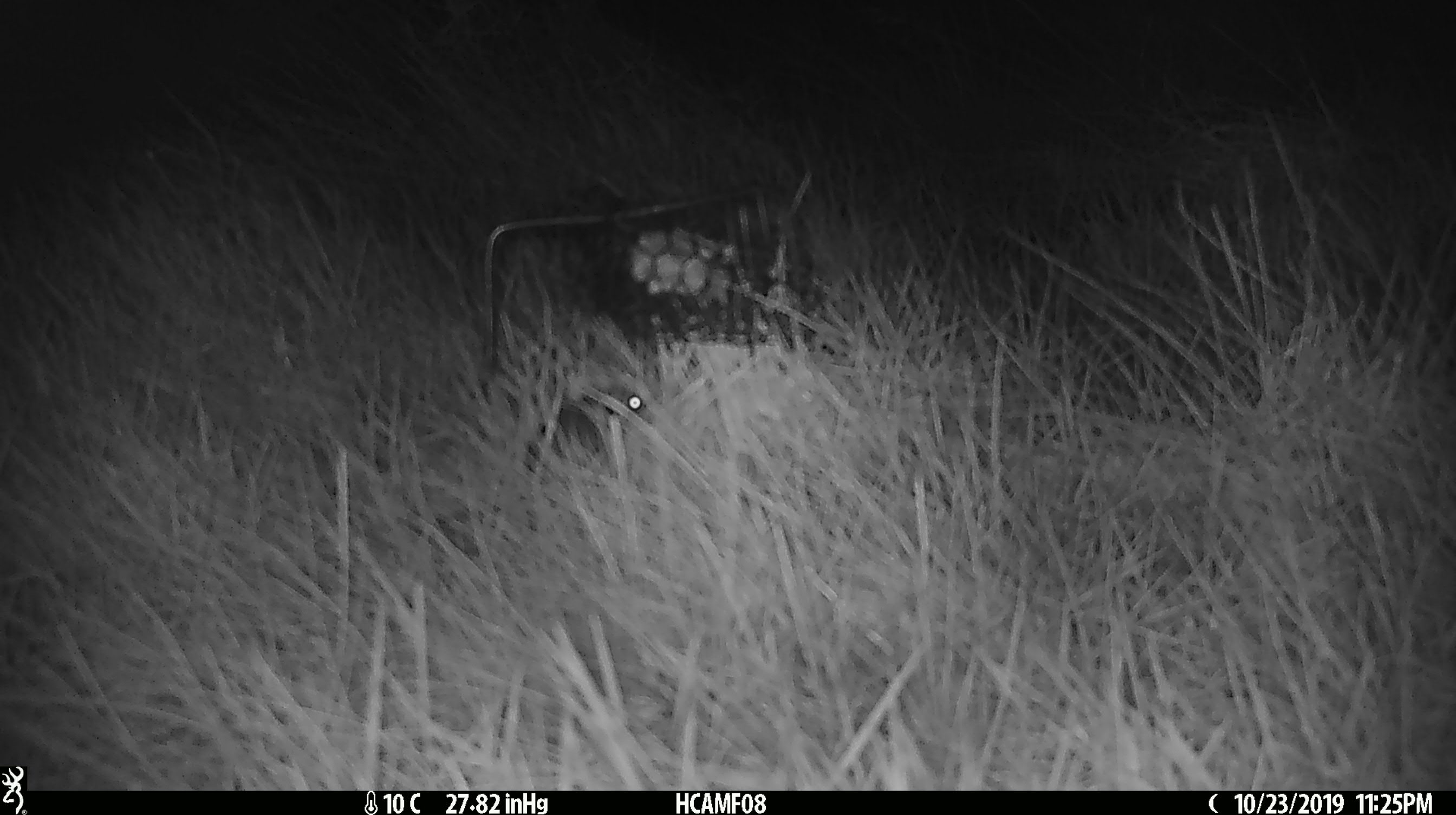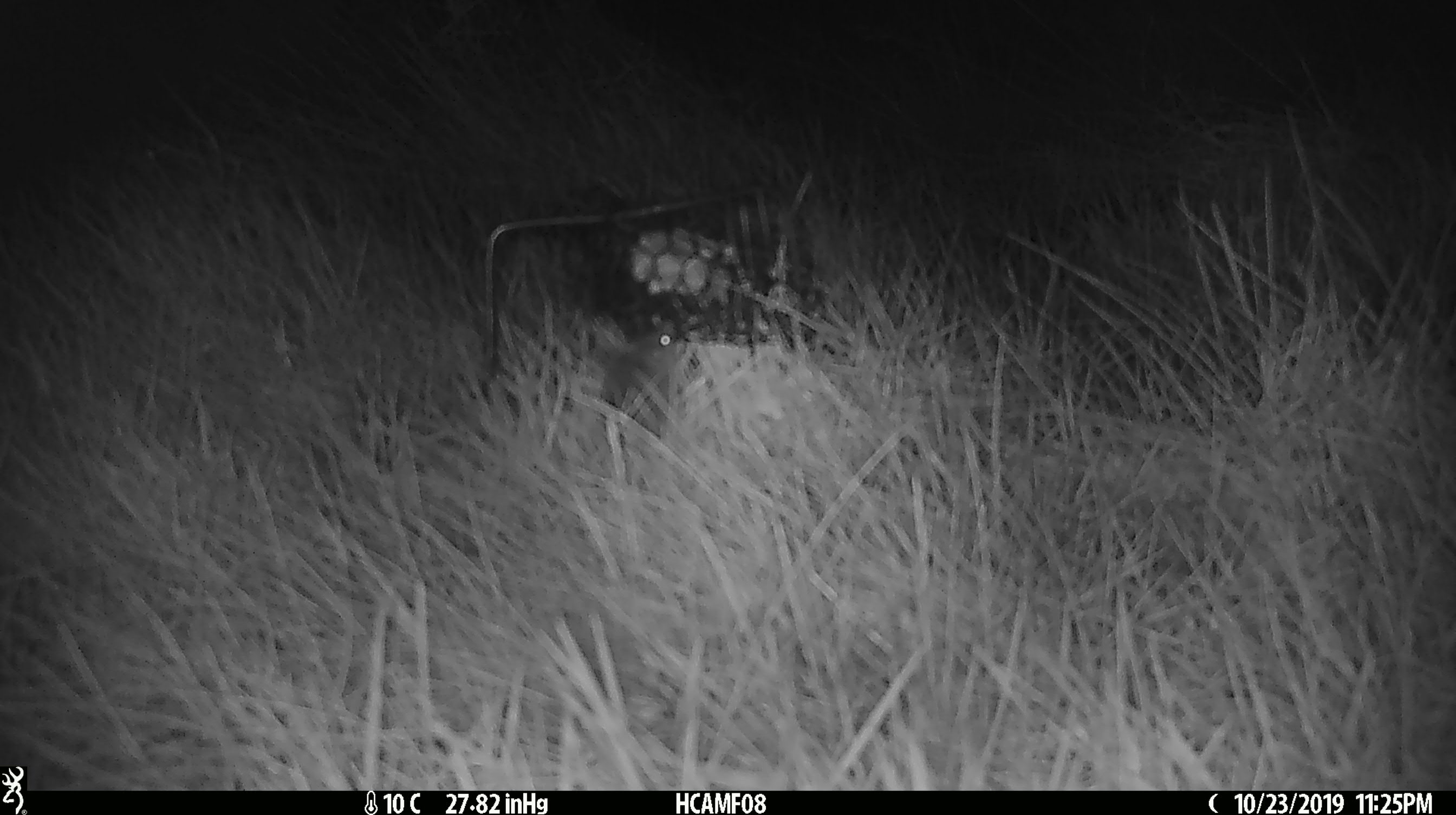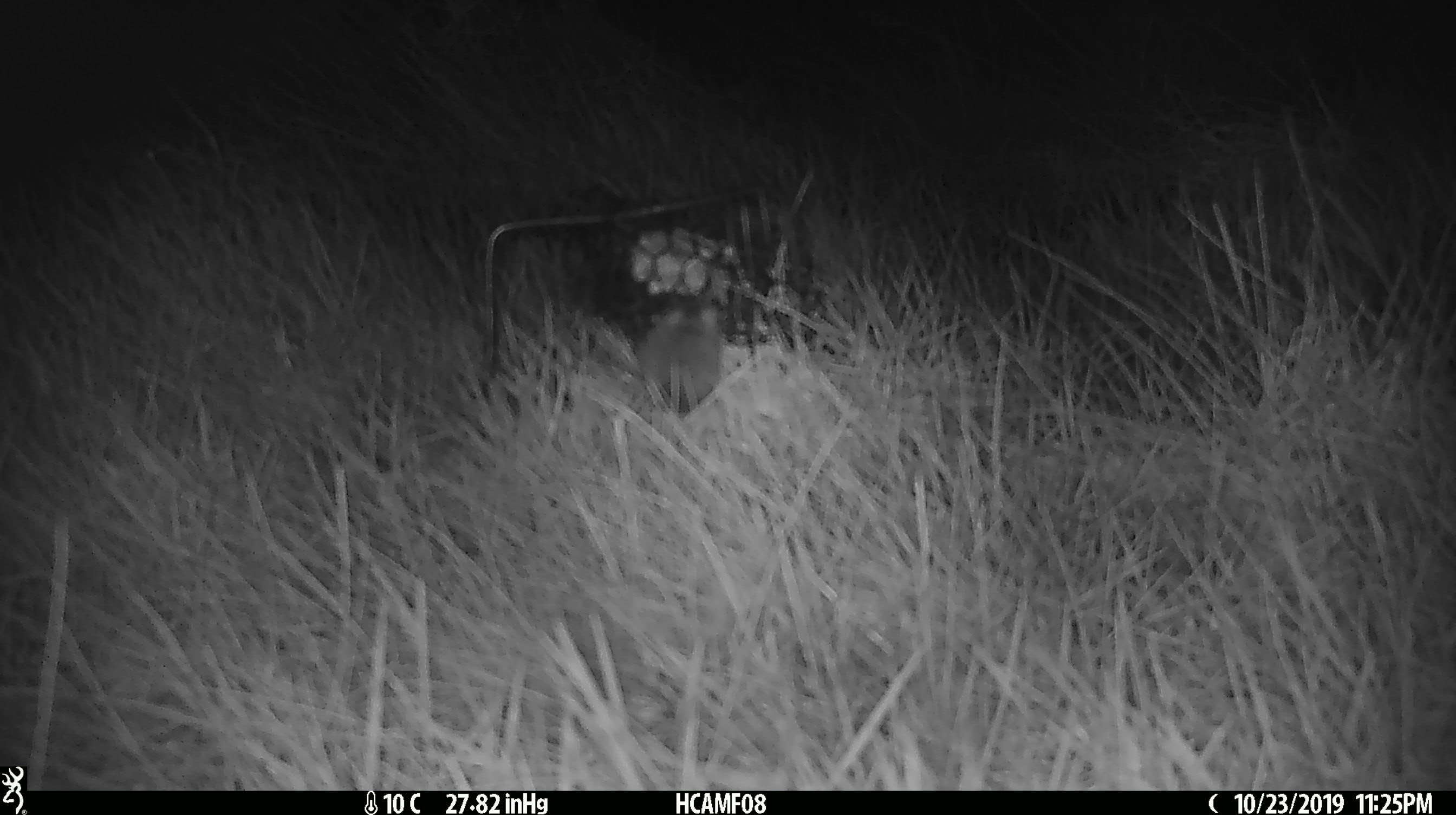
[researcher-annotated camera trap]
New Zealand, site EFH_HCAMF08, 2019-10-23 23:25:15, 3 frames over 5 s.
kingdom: Animalia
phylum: Chordata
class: Mammalia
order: Rodentia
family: Muridae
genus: Mus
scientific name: Mus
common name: mouse